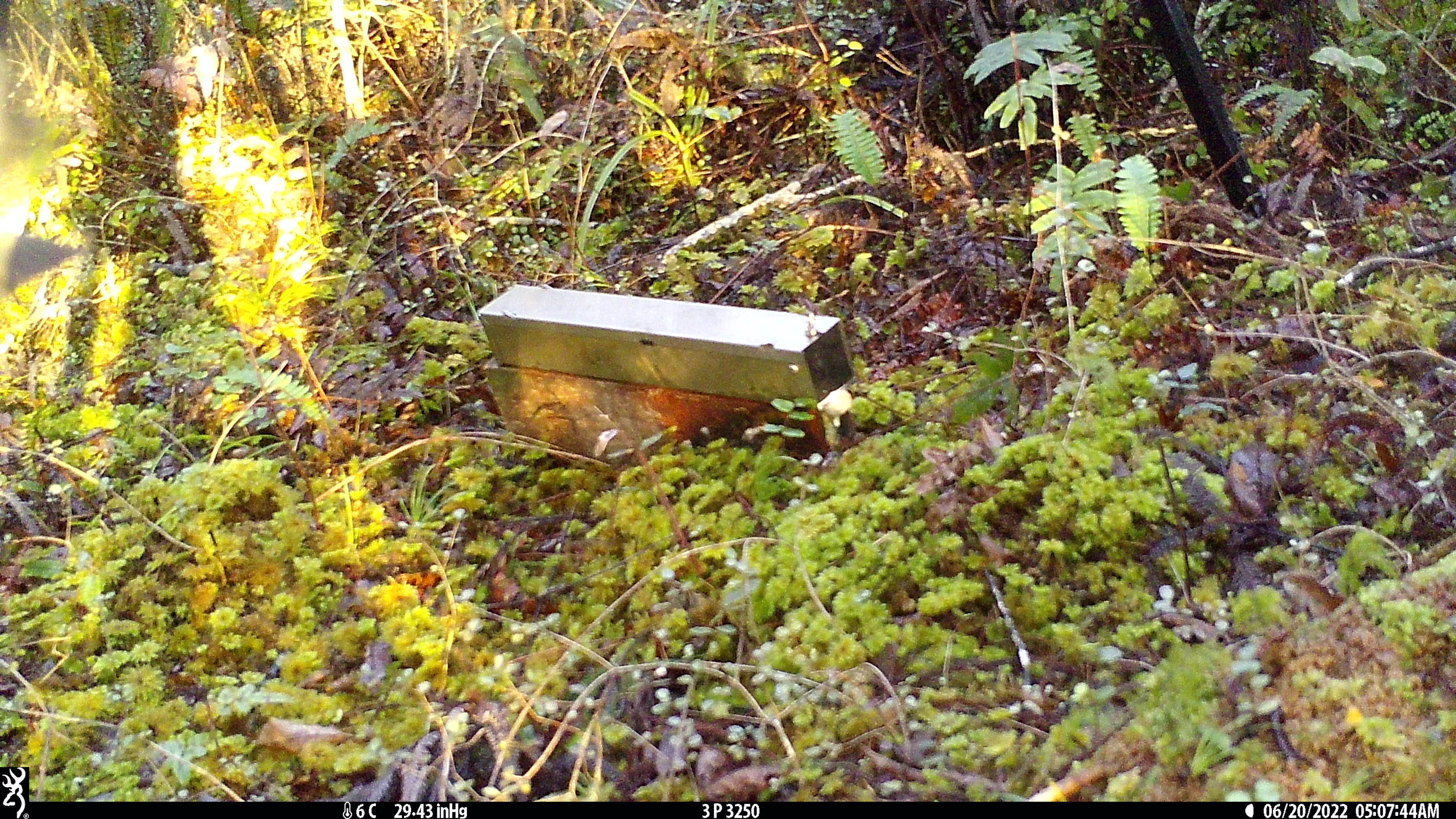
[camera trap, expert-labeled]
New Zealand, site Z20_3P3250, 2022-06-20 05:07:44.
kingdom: Animalia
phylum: Chordata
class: Aves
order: Passeriformes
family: Zosteropidae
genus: Zosterops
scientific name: Zosterops lateralis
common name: silvereye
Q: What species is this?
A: Silvereye (Zosterops lateralis).